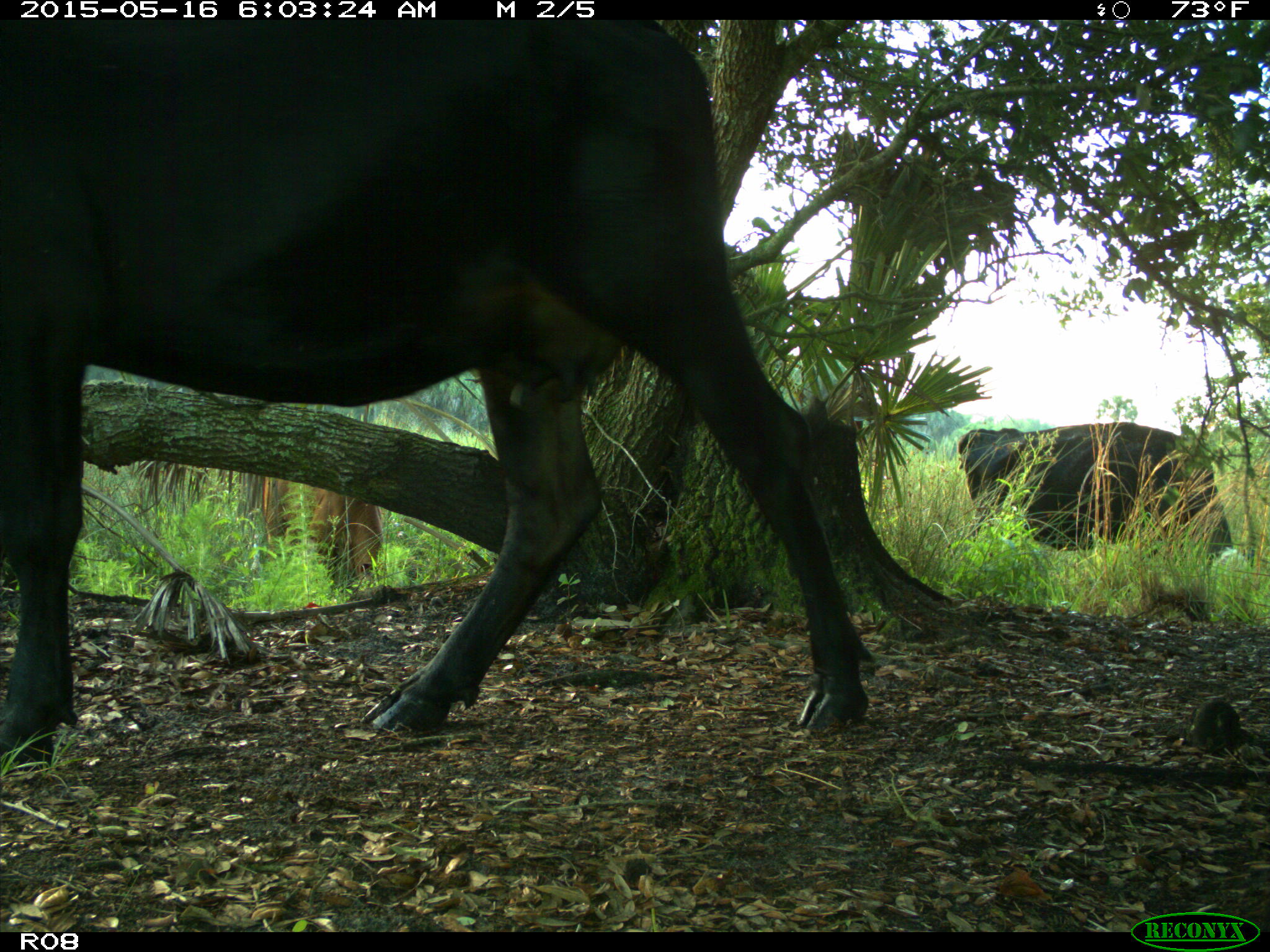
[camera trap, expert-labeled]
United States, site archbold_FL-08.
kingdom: Animalia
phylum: Chordata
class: Mammalia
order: Artiodactyla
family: Bovidae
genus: Bos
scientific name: Bos taurus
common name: domestic cow